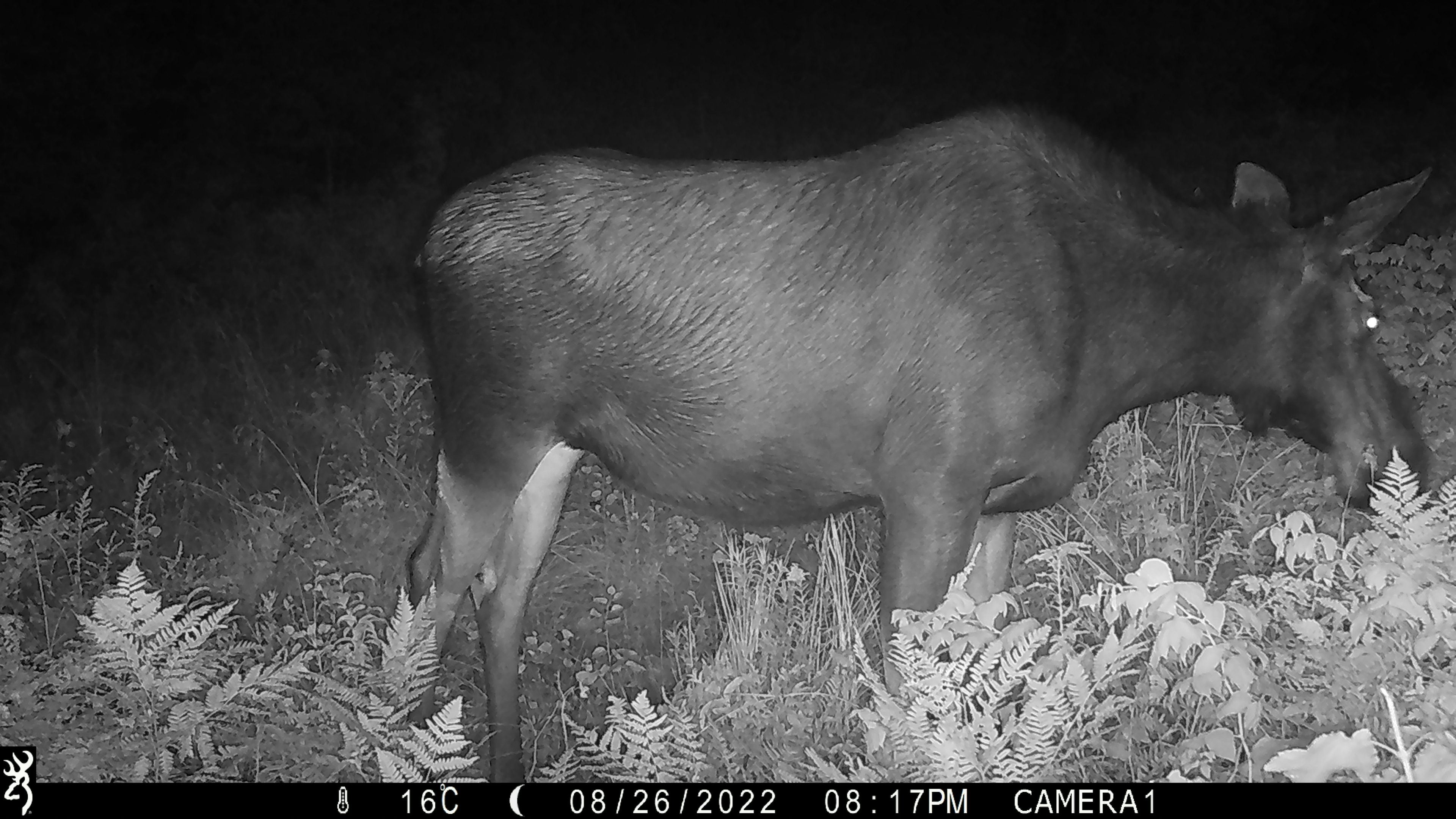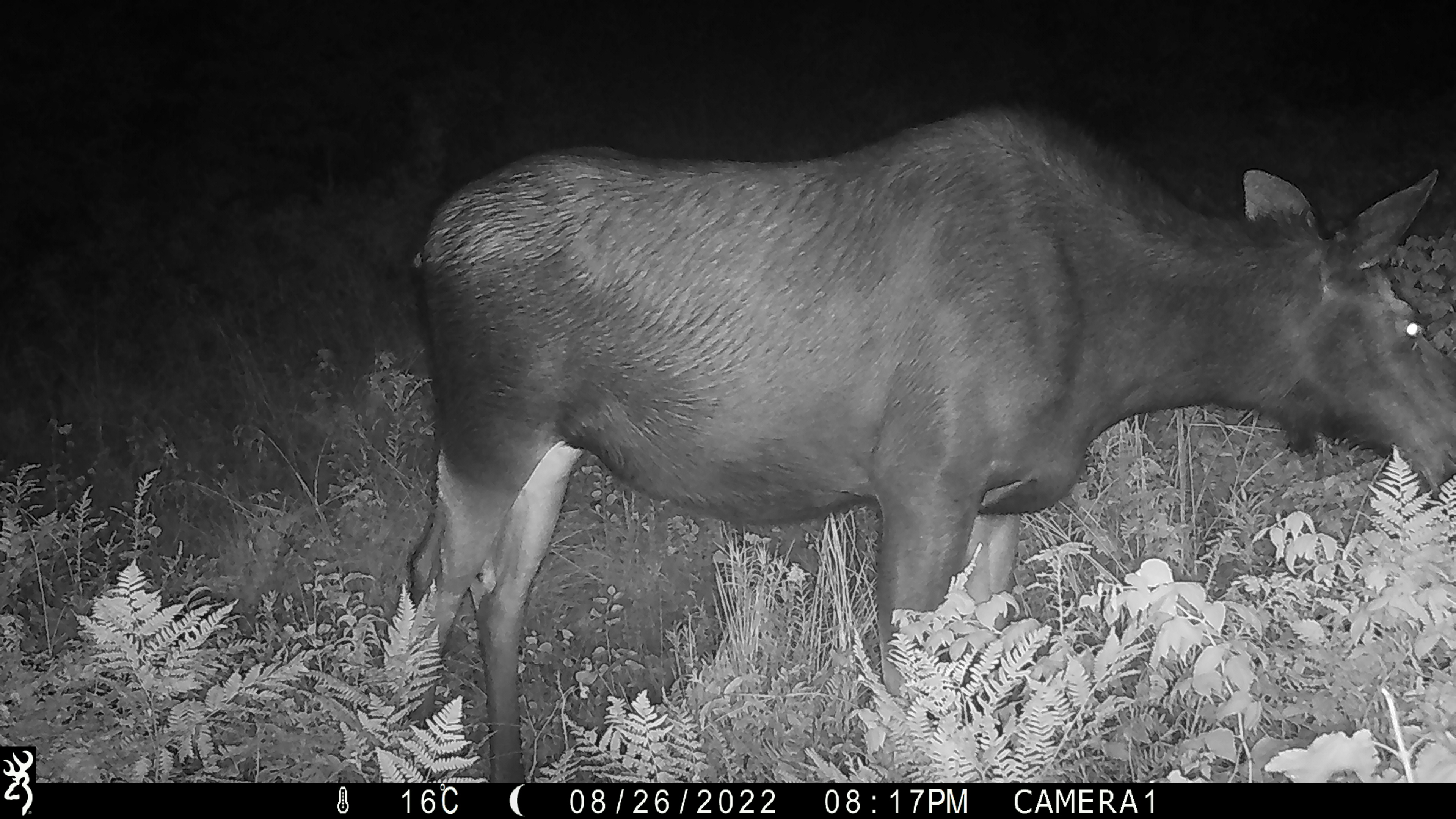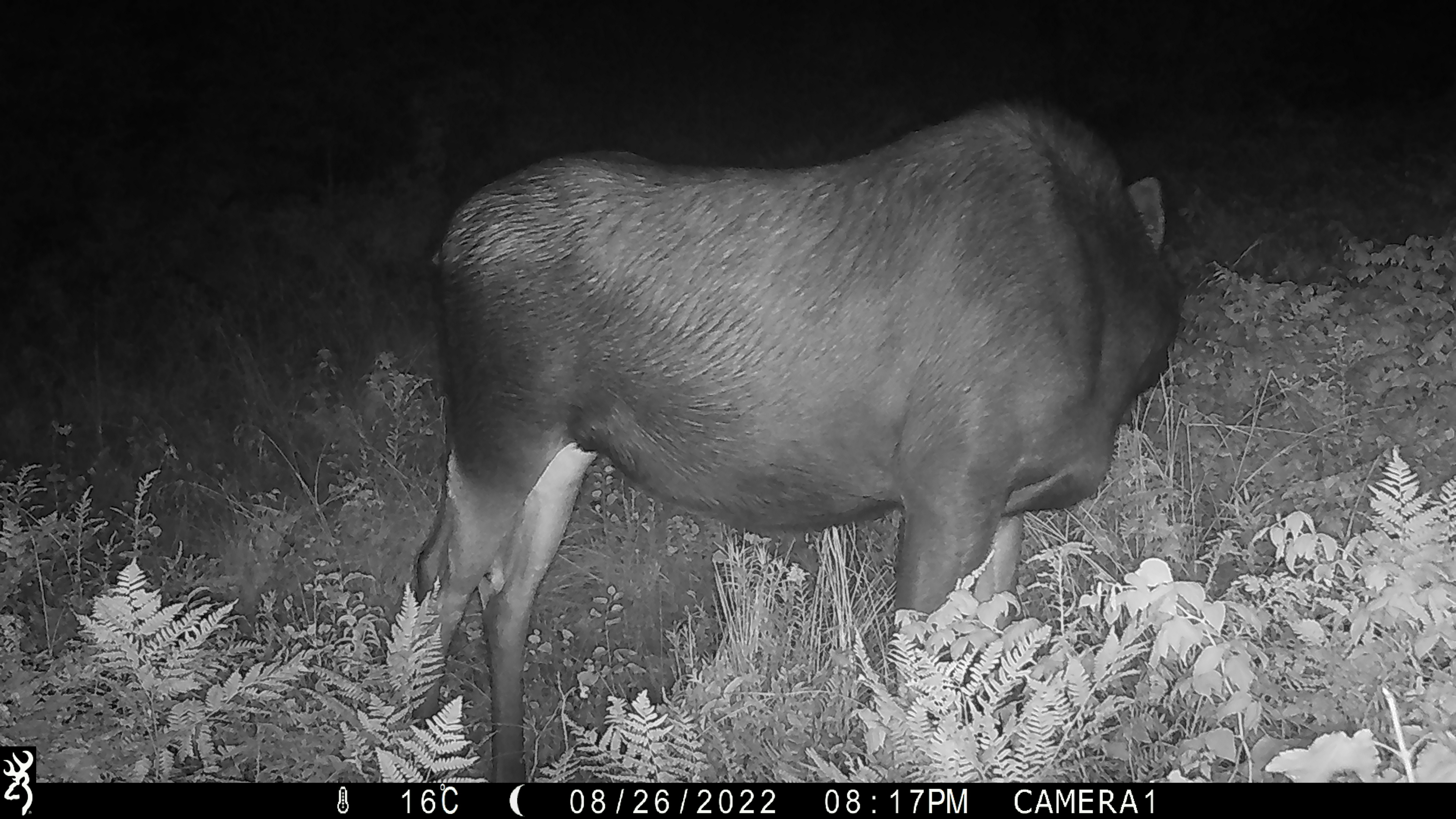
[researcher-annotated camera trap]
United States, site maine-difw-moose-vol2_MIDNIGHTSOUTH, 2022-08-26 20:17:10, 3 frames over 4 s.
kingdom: Animalia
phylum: Chordata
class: Mammalia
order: Artiodactyla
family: Cervidae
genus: Alces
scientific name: Alces alces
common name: moose